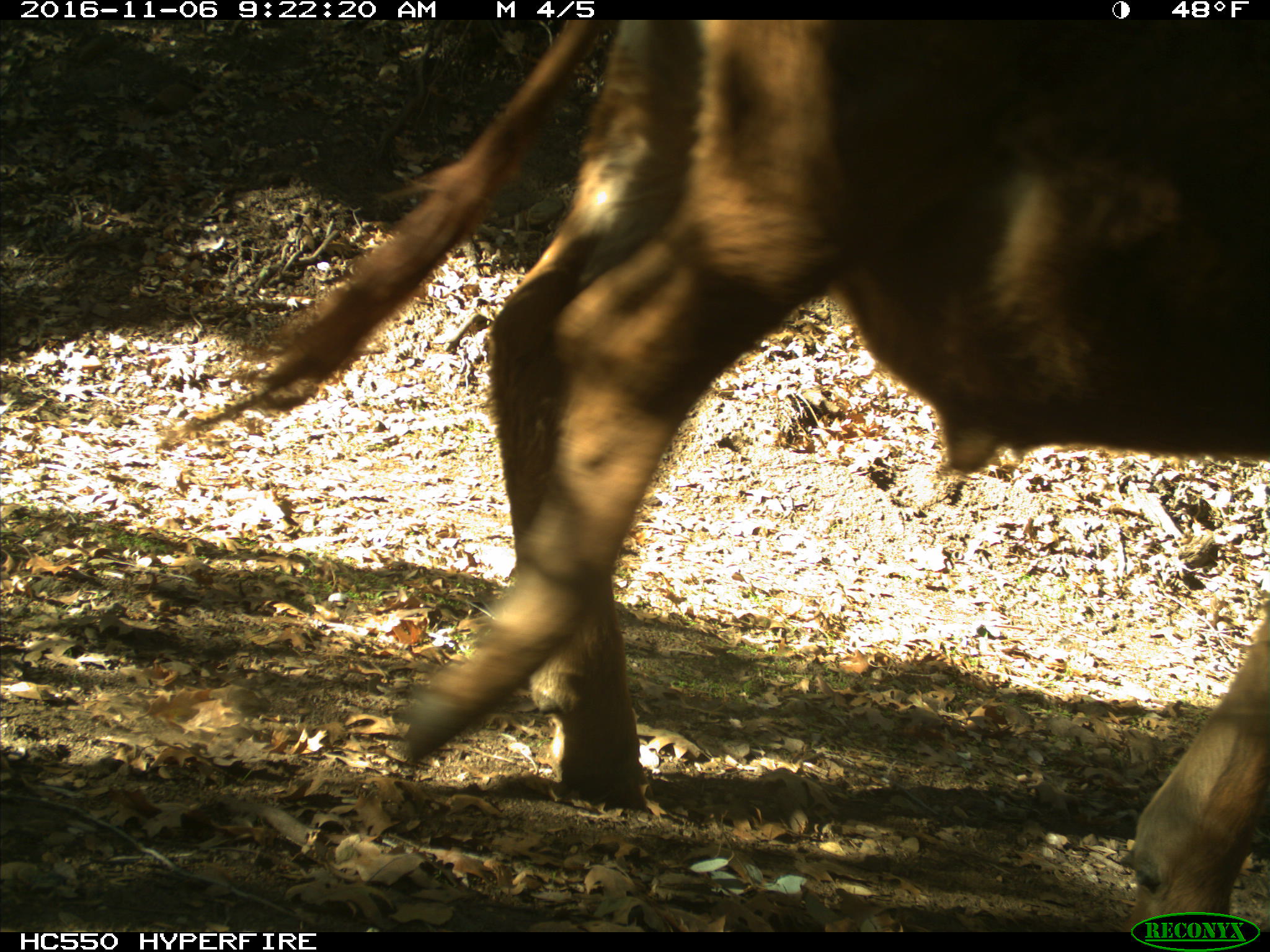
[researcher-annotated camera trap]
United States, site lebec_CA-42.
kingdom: Animalia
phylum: Chordata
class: Mammalia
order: Artiodactyla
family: Bovidae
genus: Bos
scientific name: Bos taurus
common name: domestic cow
Bos taurus (domestic cow).